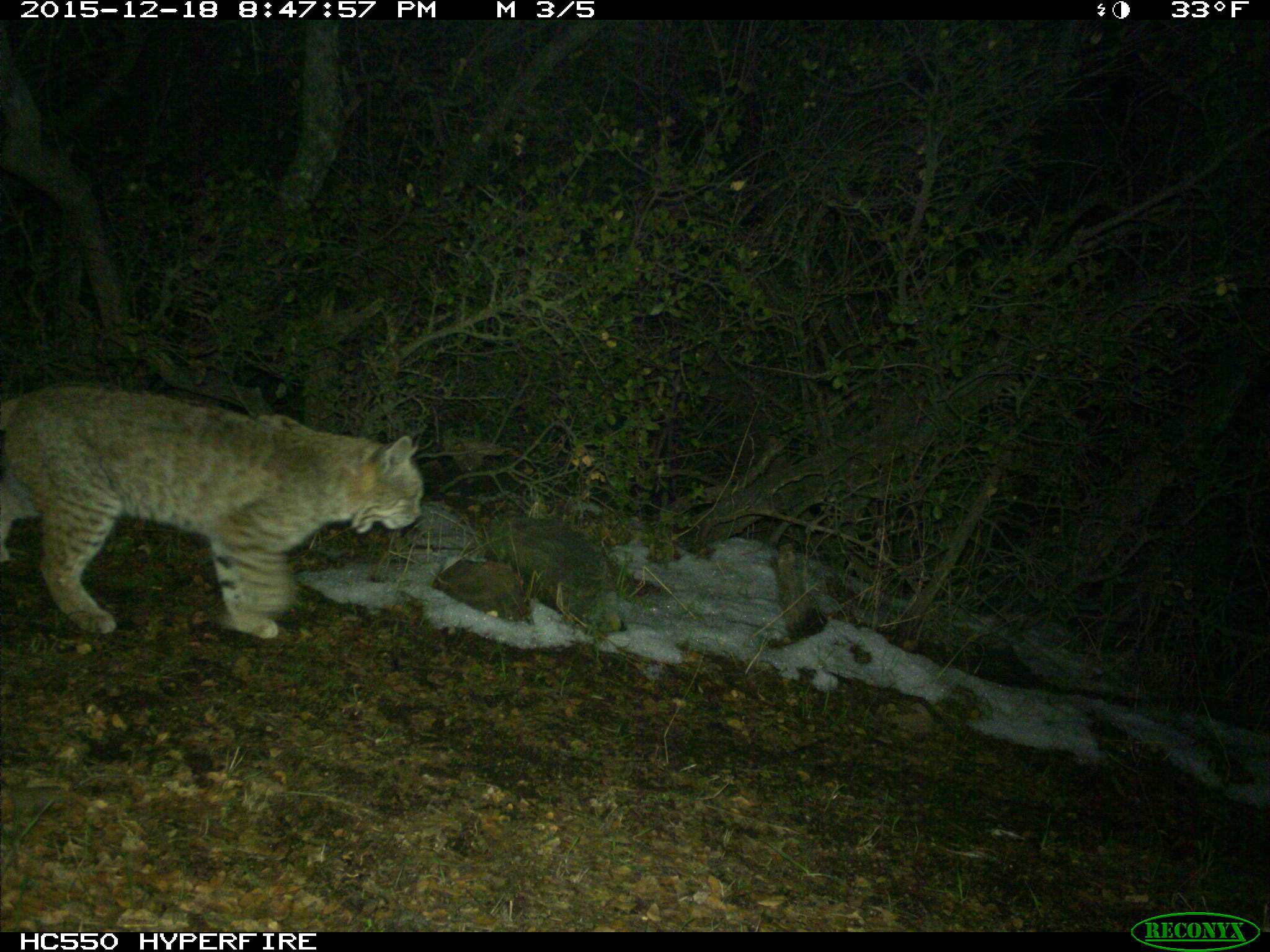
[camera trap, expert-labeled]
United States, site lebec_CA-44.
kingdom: Animalia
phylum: Chordata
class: Mammalia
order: Carnivora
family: Felidae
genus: Lynx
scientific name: Lynx rufus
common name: bobcat